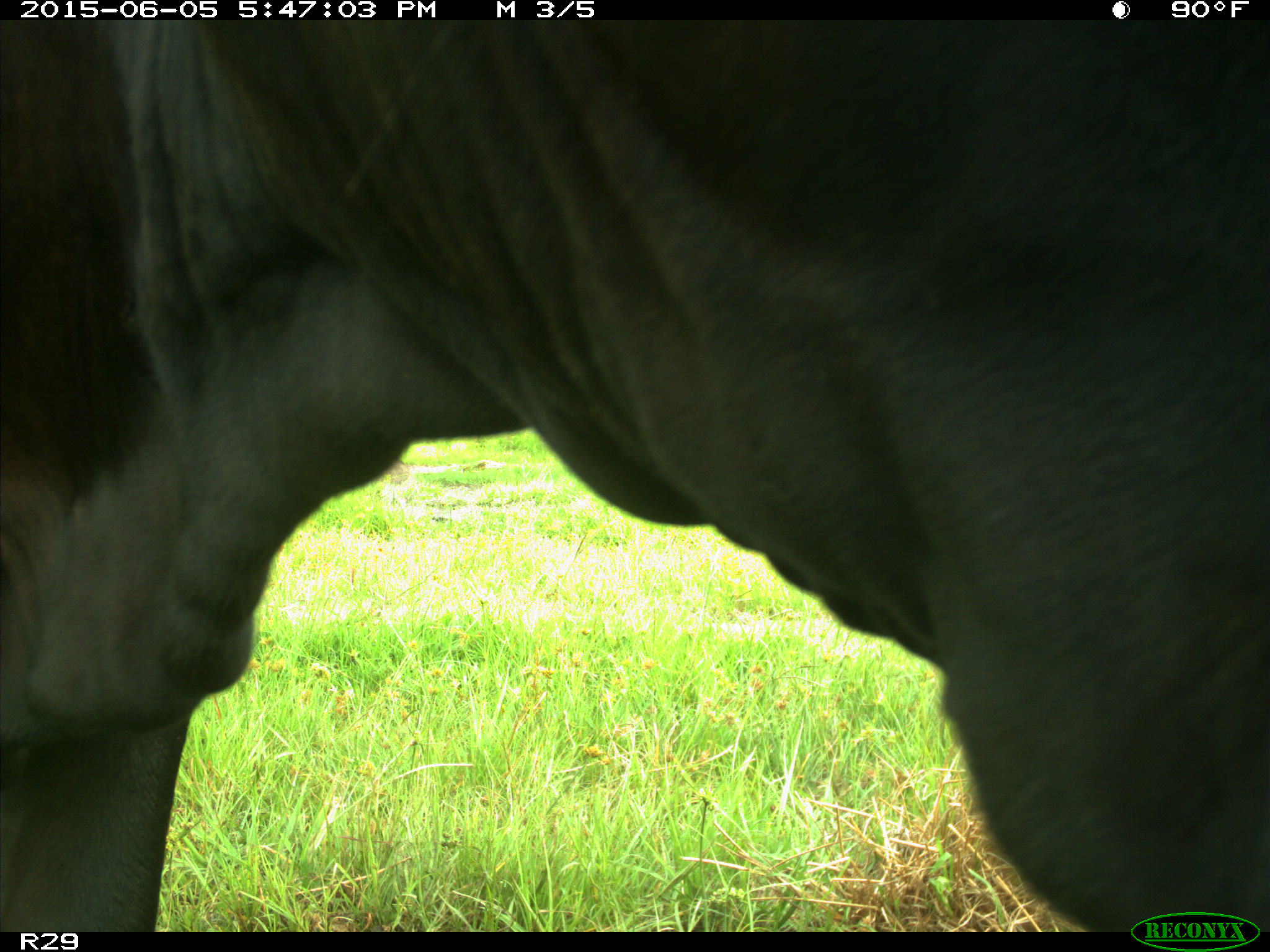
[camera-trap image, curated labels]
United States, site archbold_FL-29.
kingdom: Animalia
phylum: Chordata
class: Mammalia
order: Artiodactyla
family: Bovidae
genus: Bos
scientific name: Bos taurus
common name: domestic cow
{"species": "Bos taurus (domestic cow)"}